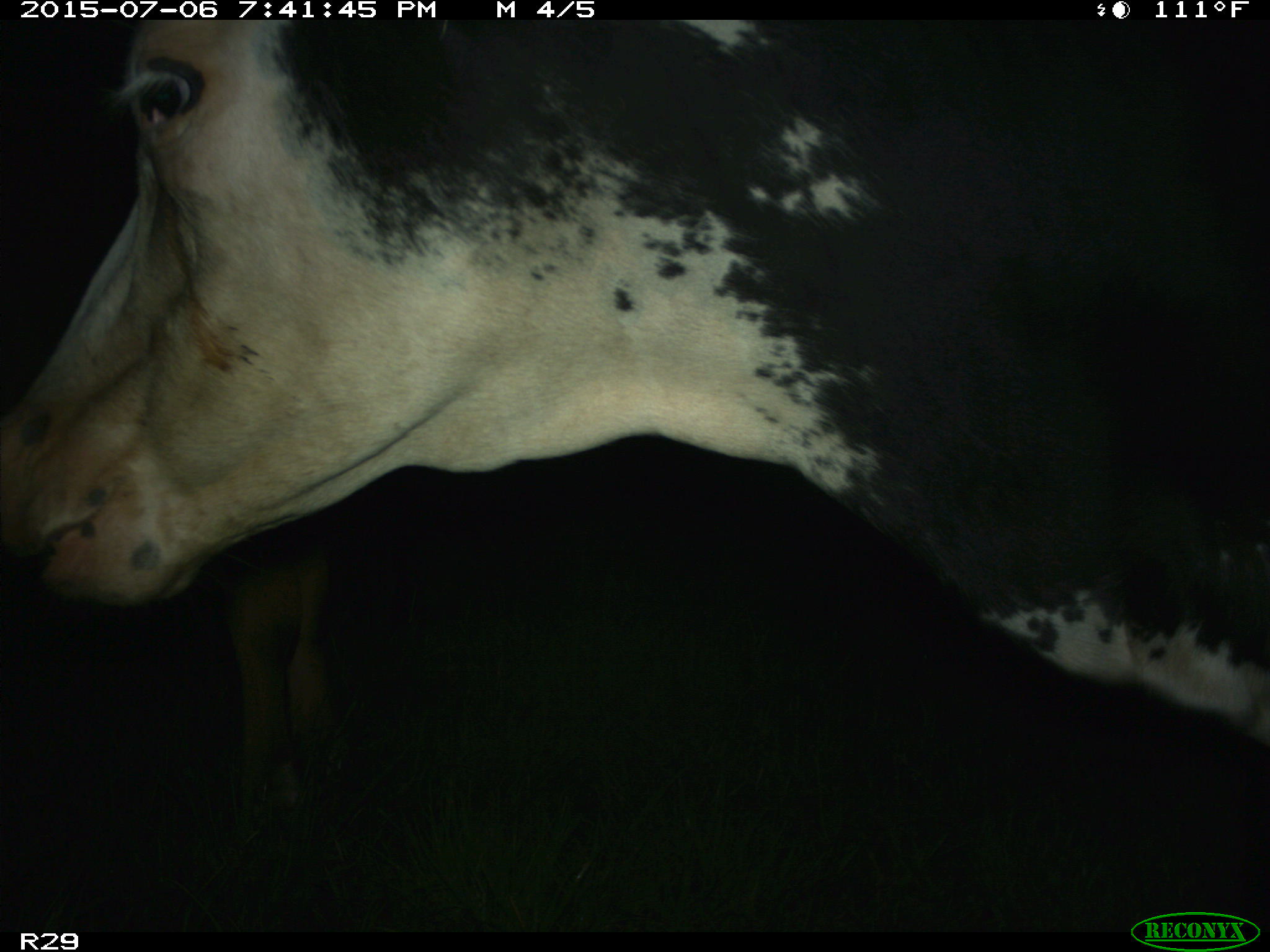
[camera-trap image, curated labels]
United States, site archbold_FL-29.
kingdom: Animalia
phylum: Chordata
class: Mammalia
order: Artiodactyla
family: Bovidae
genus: Bos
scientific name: Bos taurus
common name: domestic cow